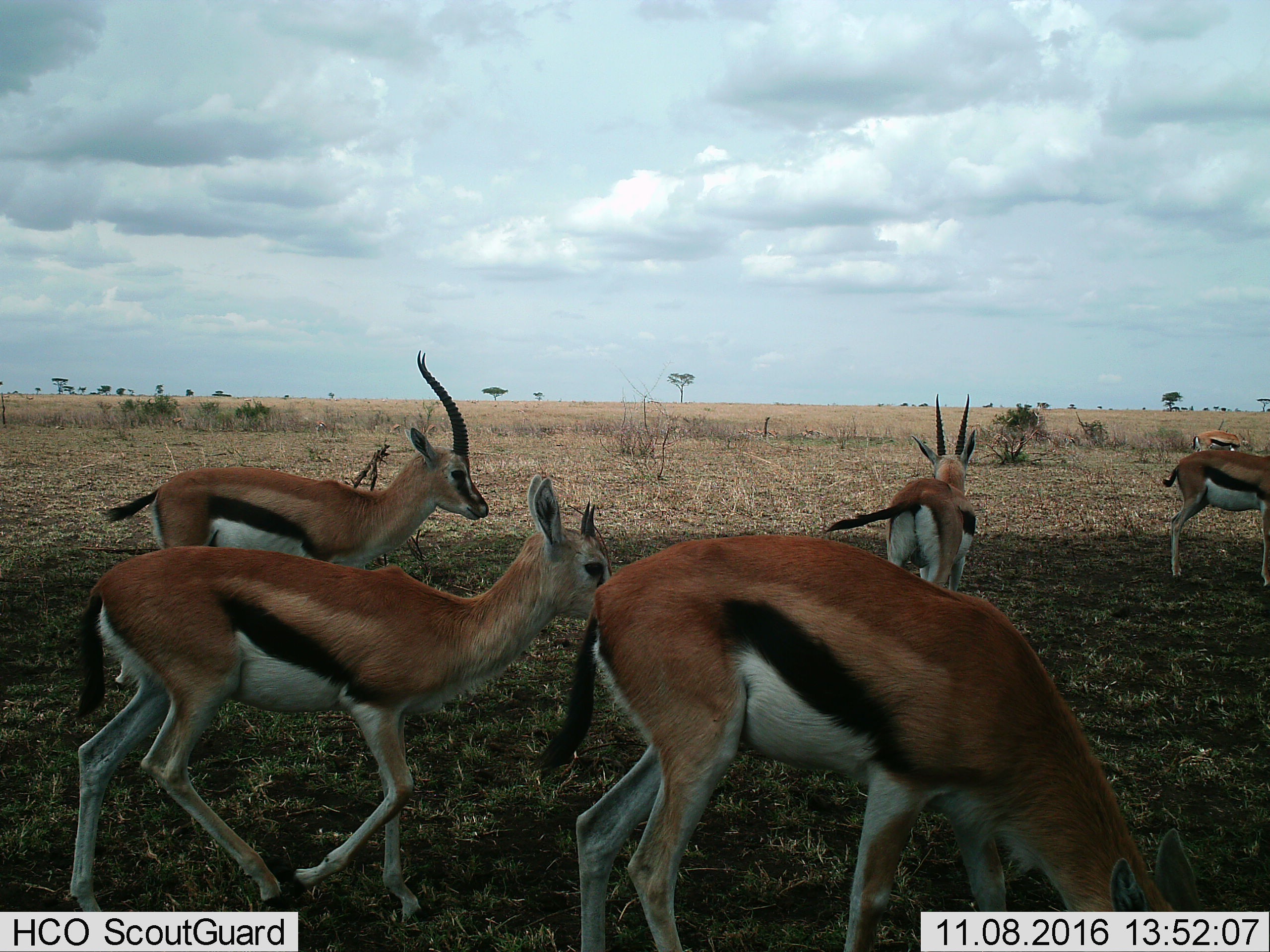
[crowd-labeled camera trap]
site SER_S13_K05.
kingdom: Animalia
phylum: Chordata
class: Mammalia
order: Artiodactyla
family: Bovidae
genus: Eudorcas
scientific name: Eudorcas thomsonii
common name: thomson's gazelle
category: gazellethomsons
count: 6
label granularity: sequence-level